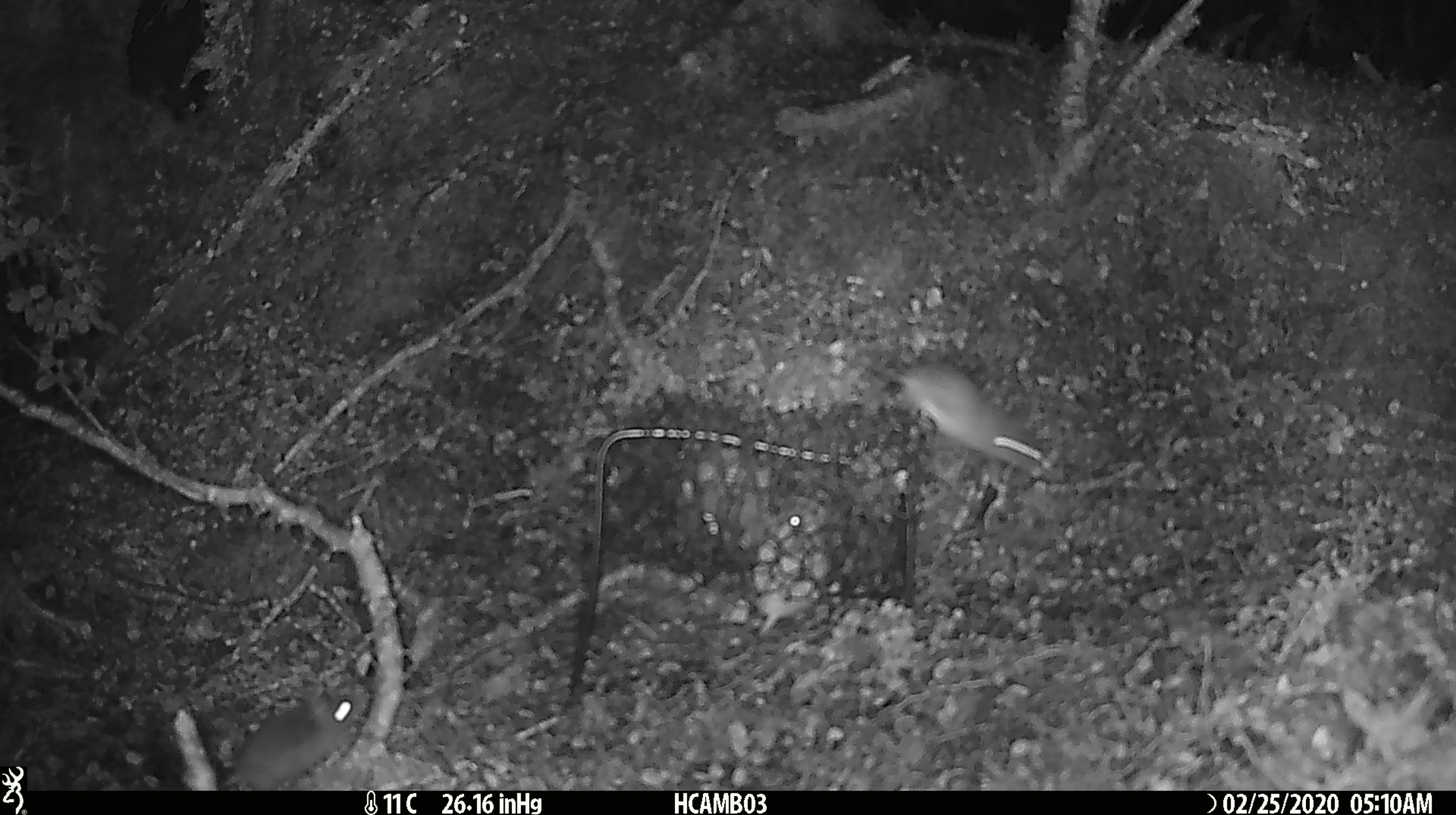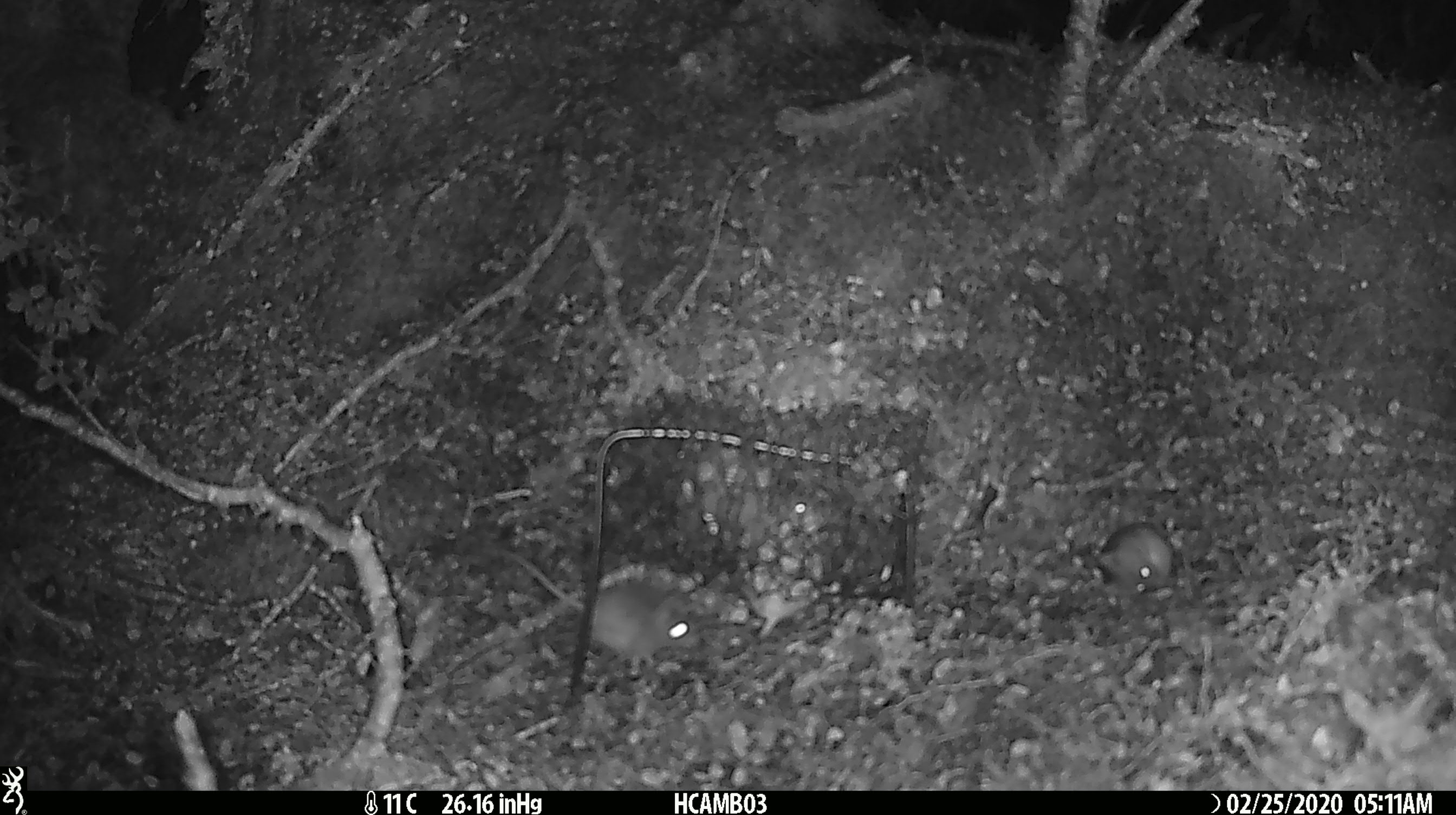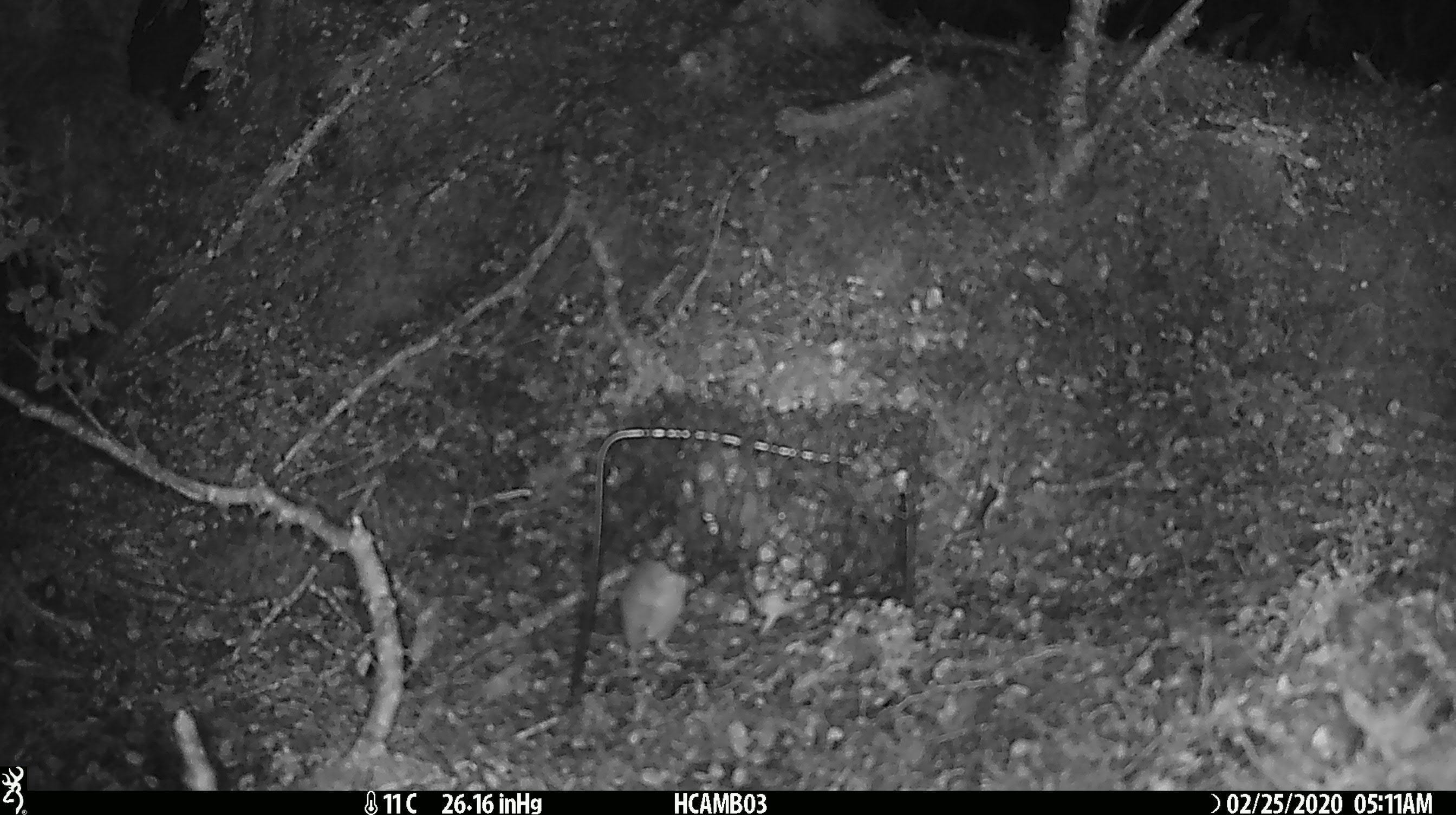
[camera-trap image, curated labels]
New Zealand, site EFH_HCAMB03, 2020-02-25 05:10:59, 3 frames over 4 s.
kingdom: Animalia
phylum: Chordata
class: Mammalia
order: Rodentia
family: Muridae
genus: Mus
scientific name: Mus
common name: mouse